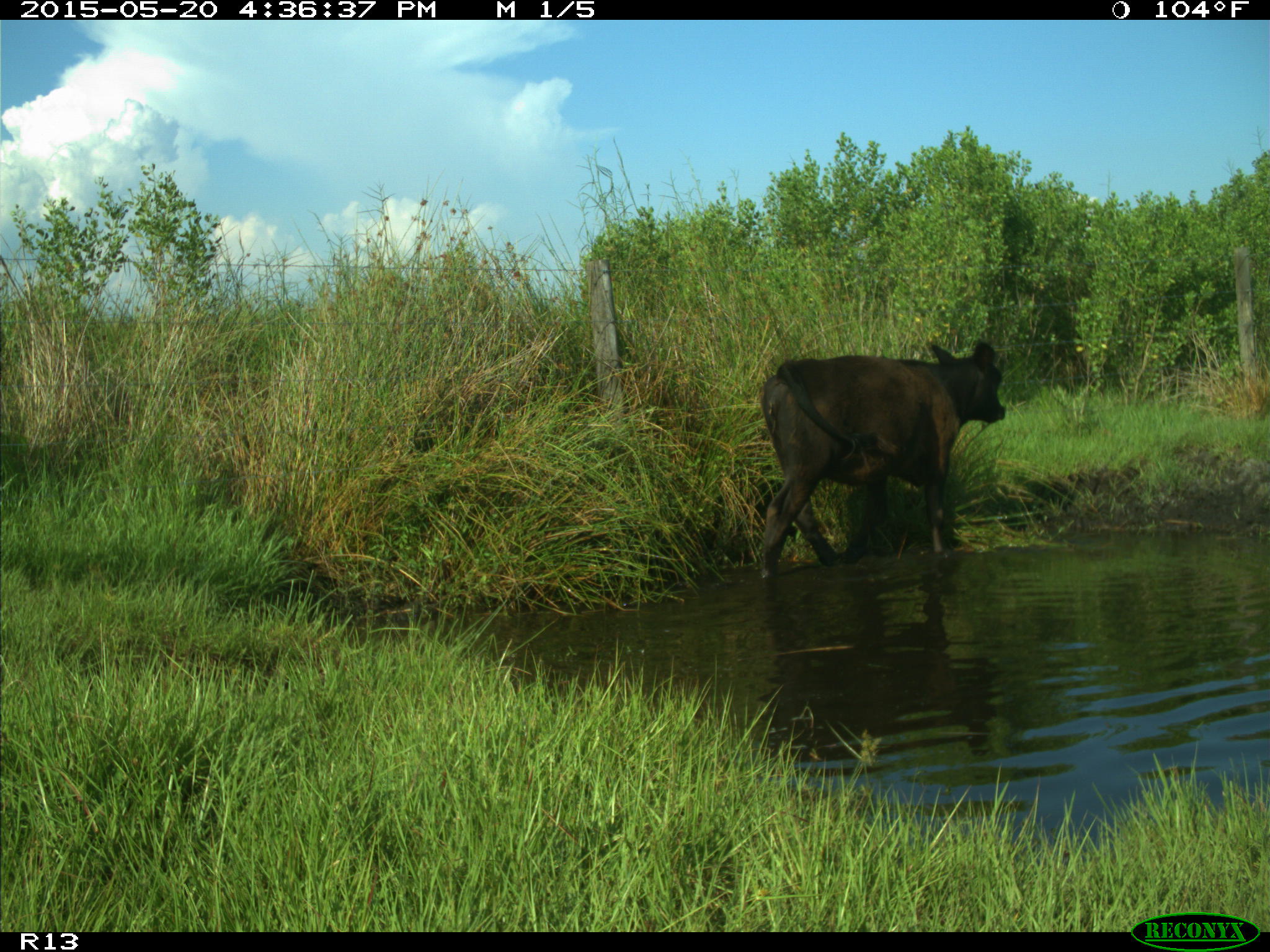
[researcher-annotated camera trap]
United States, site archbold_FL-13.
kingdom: Animalia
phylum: Chordata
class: Mammalia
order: Artiodactyla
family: Bovidae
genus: Bos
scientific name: Bos taurus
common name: domestic cow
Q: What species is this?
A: Bos taurus (domestic cow).